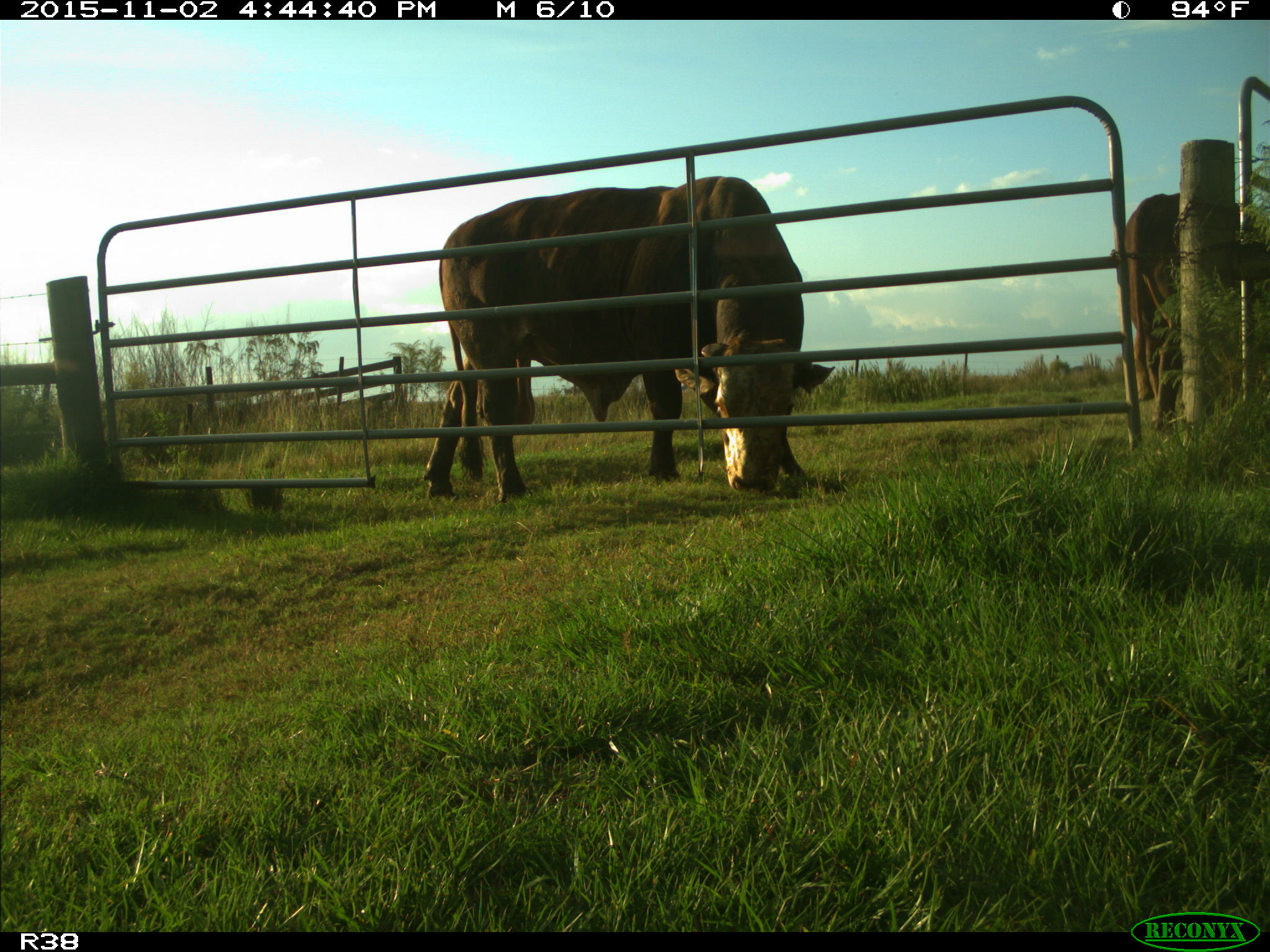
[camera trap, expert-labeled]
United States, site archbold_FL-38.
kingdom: Animalia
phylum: Chordata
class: Mammalia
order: Artiodactyla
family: Bovidae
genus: Bos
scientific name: Bos taurus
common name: domestic cow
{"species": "Bos taurus (domestic cow)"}